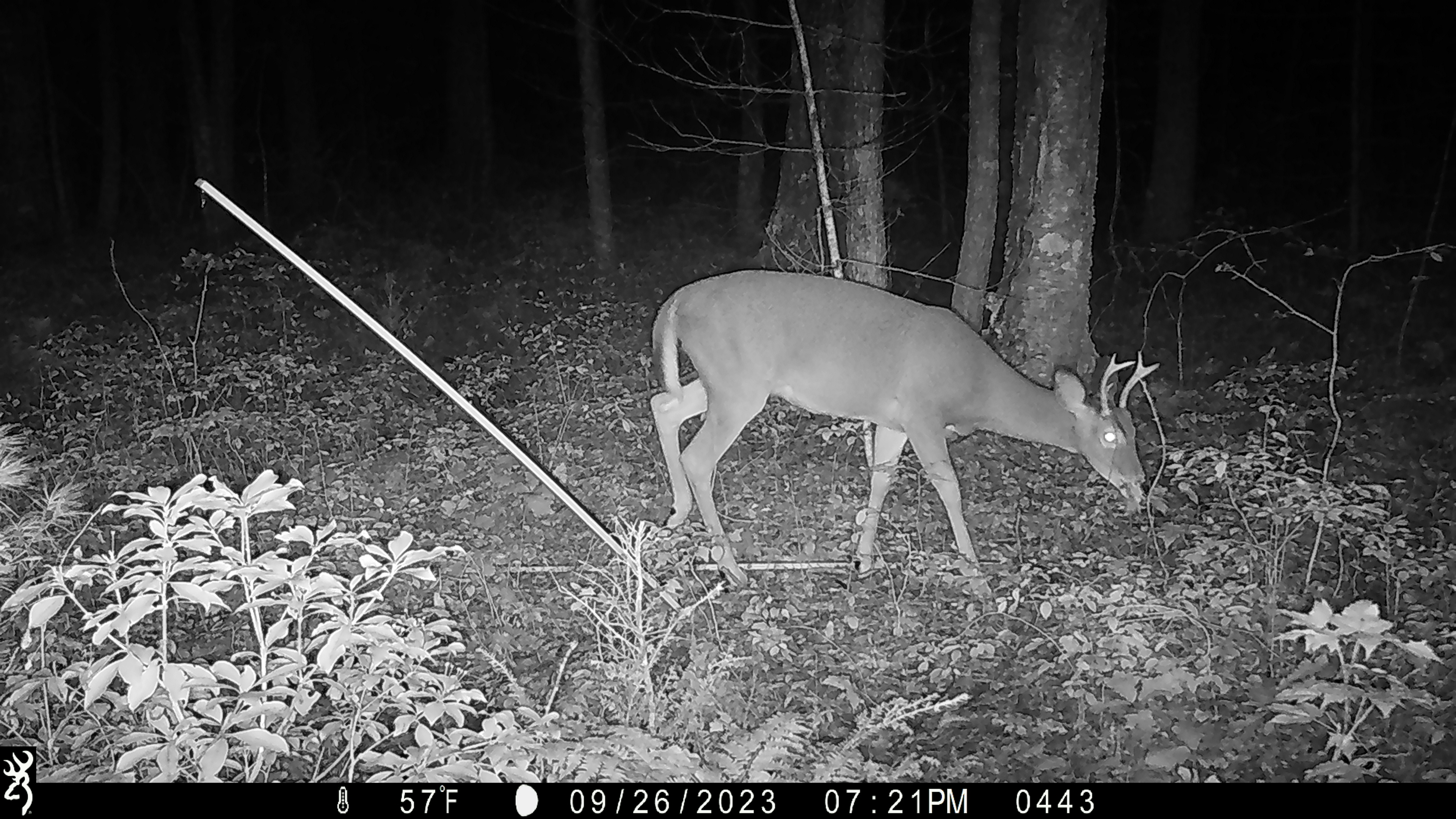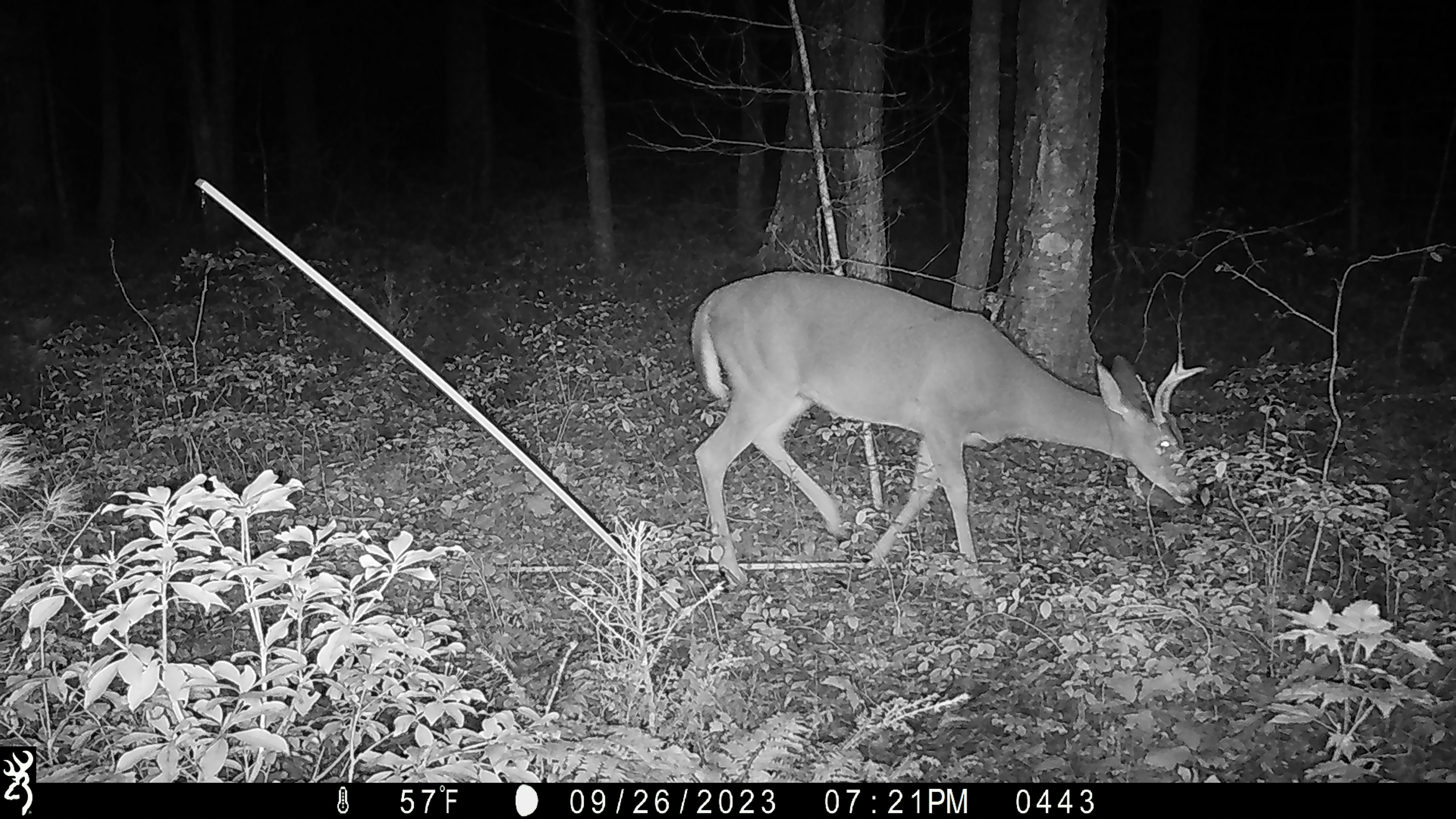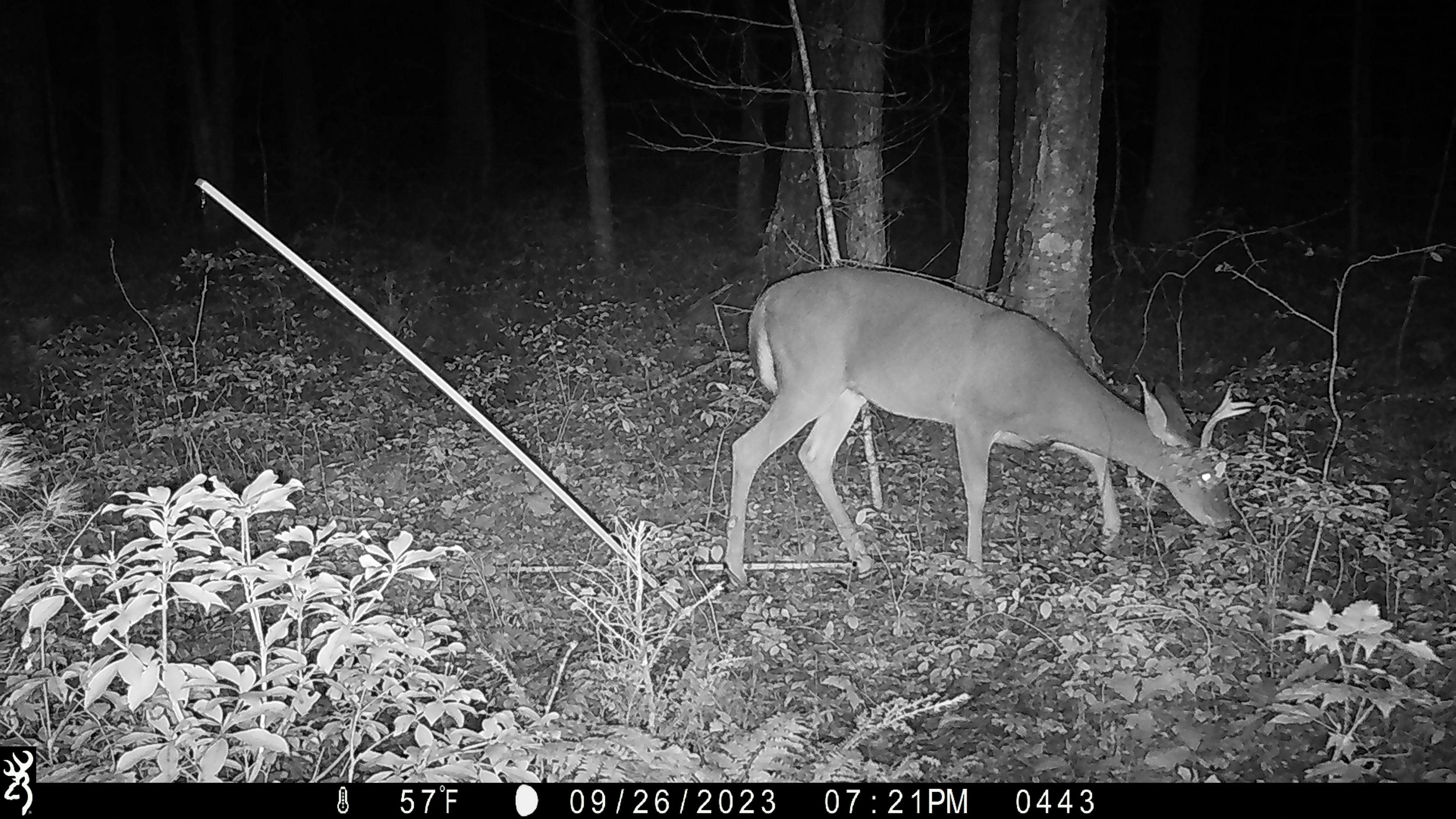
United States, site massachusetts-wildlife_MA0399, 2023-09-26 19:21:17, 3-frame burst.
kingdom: Animalia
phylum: Chordata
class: Mammalia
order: Artiodactyla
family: Cervidae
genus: Odocoileus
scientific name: Odocoileus virginianus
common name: white-tailed deer